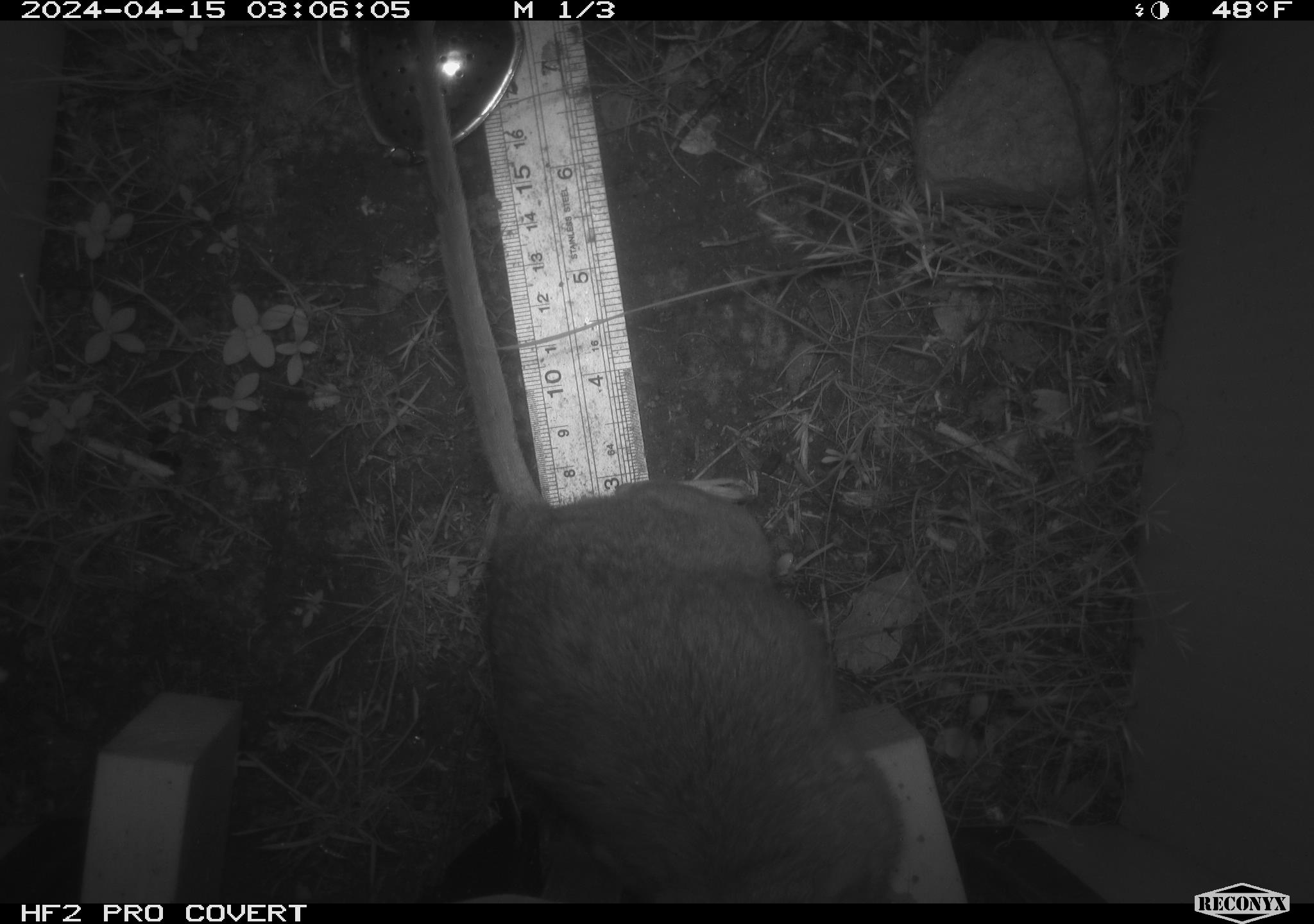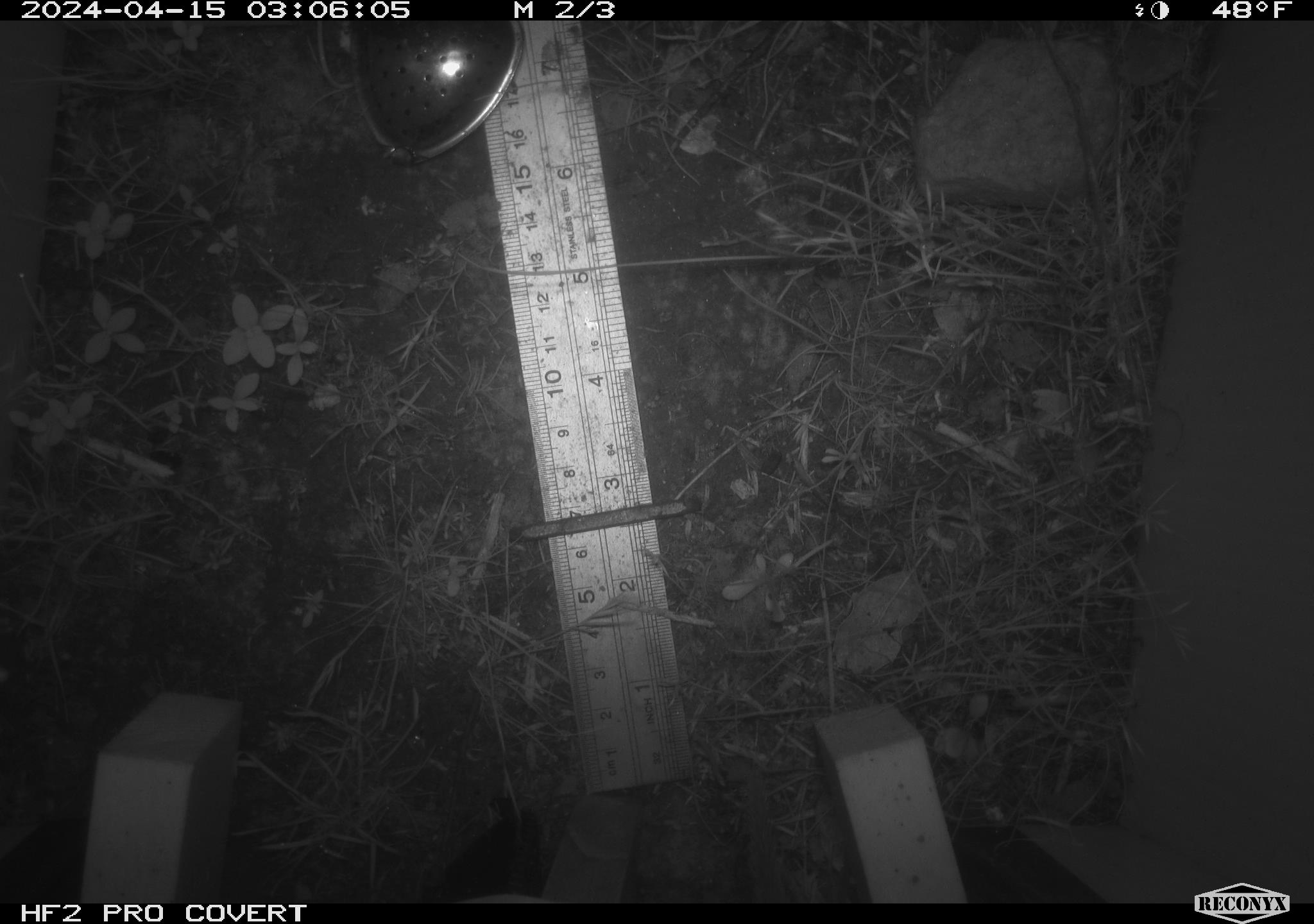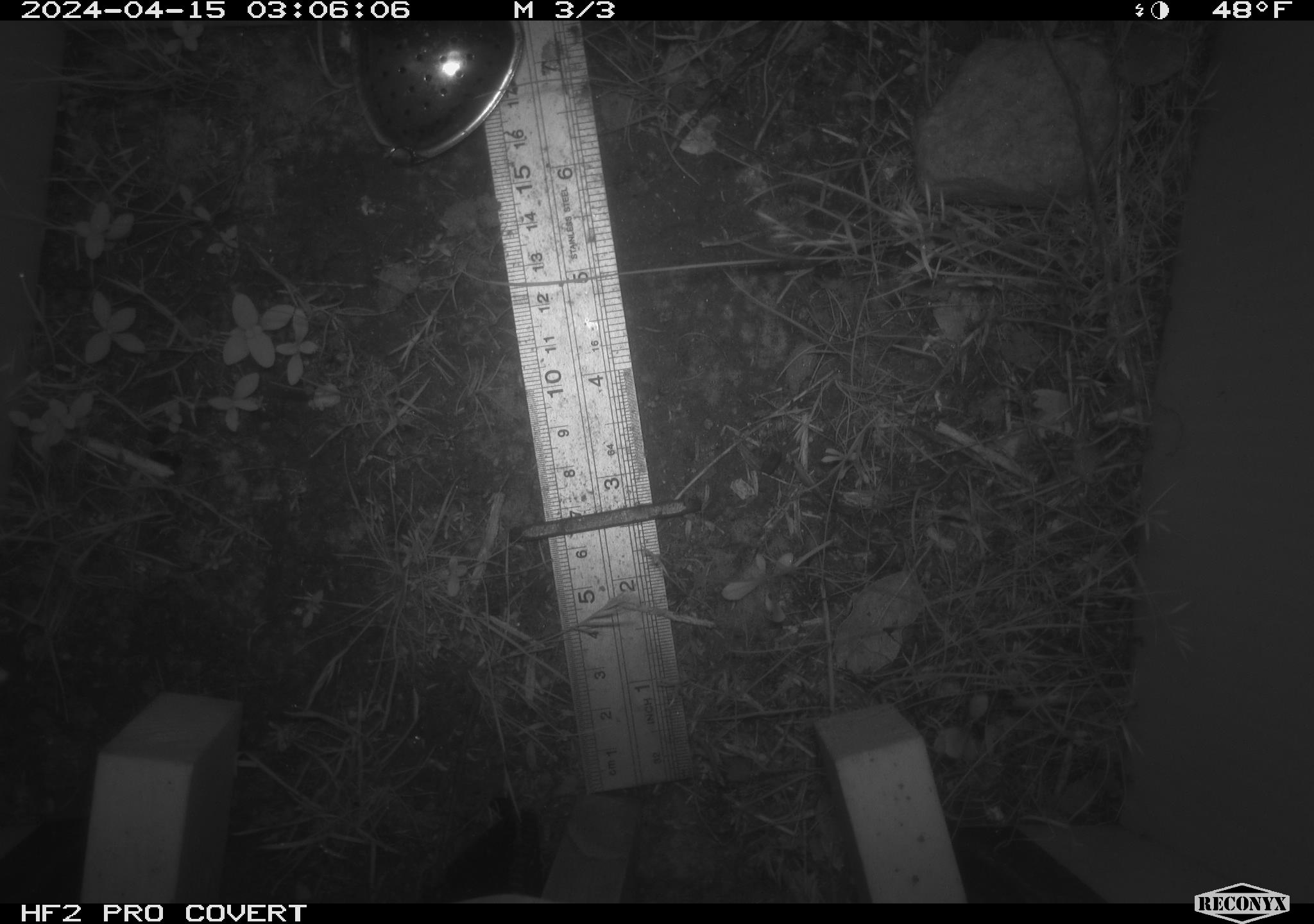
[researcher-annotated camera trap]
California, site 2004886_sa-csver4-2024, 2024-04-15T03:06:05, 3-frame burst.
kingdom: Animalia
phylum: Chordata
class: Mammalia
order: Rodentia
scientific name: Rodentia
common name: woodrat or rat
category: woodrat or rat species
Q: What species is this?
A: Woodrat or rat species (woodrat or rat) (Rodentia).